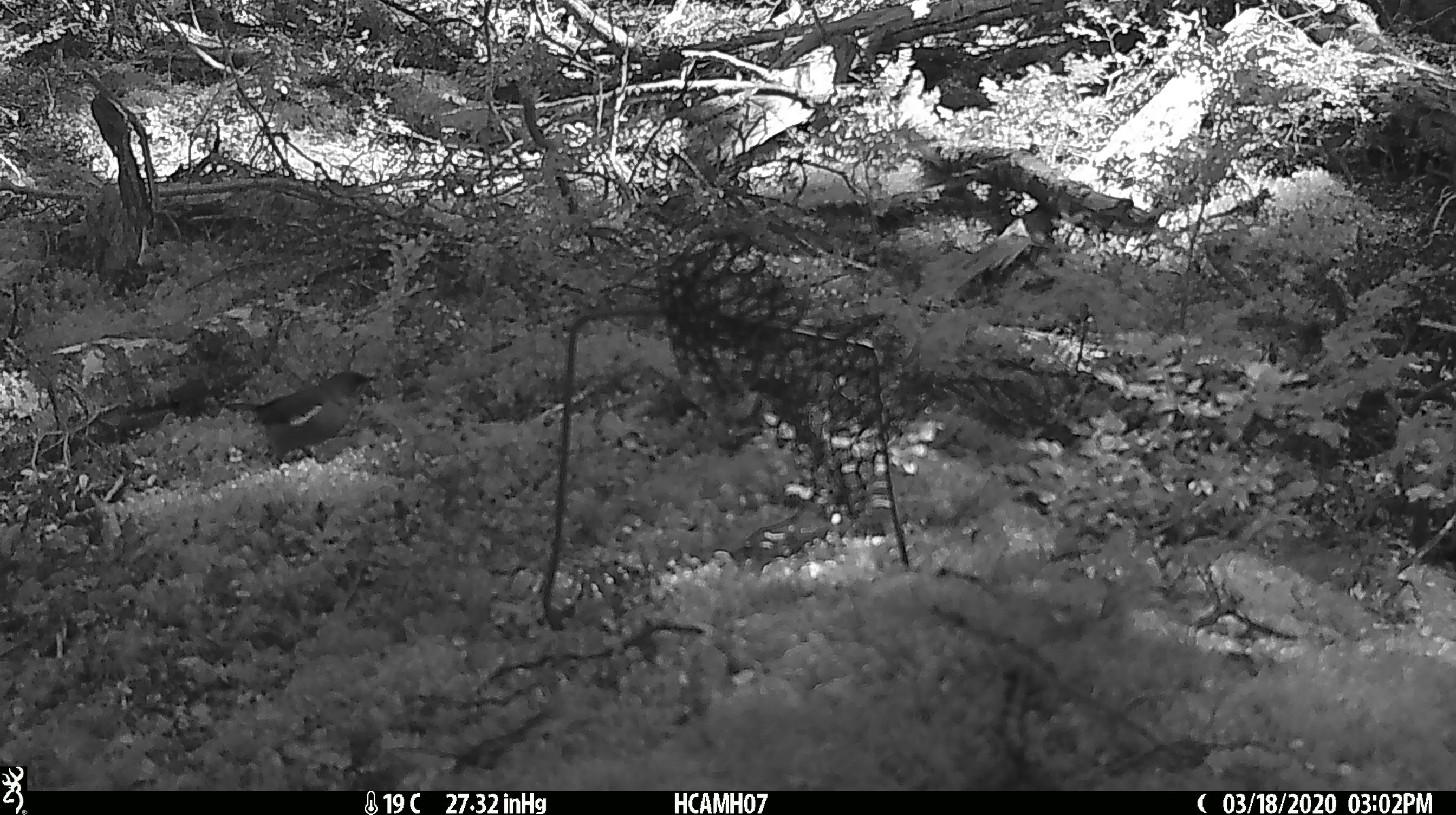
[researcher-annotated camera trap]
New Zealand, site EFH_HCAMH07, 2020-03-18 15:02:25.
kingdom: Animalia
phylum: Chordata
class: Aves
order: Passeriformes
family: Meliphagidae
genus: Anthornis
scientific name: Anthornis melanura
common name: new zealand bellbird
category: bellbird